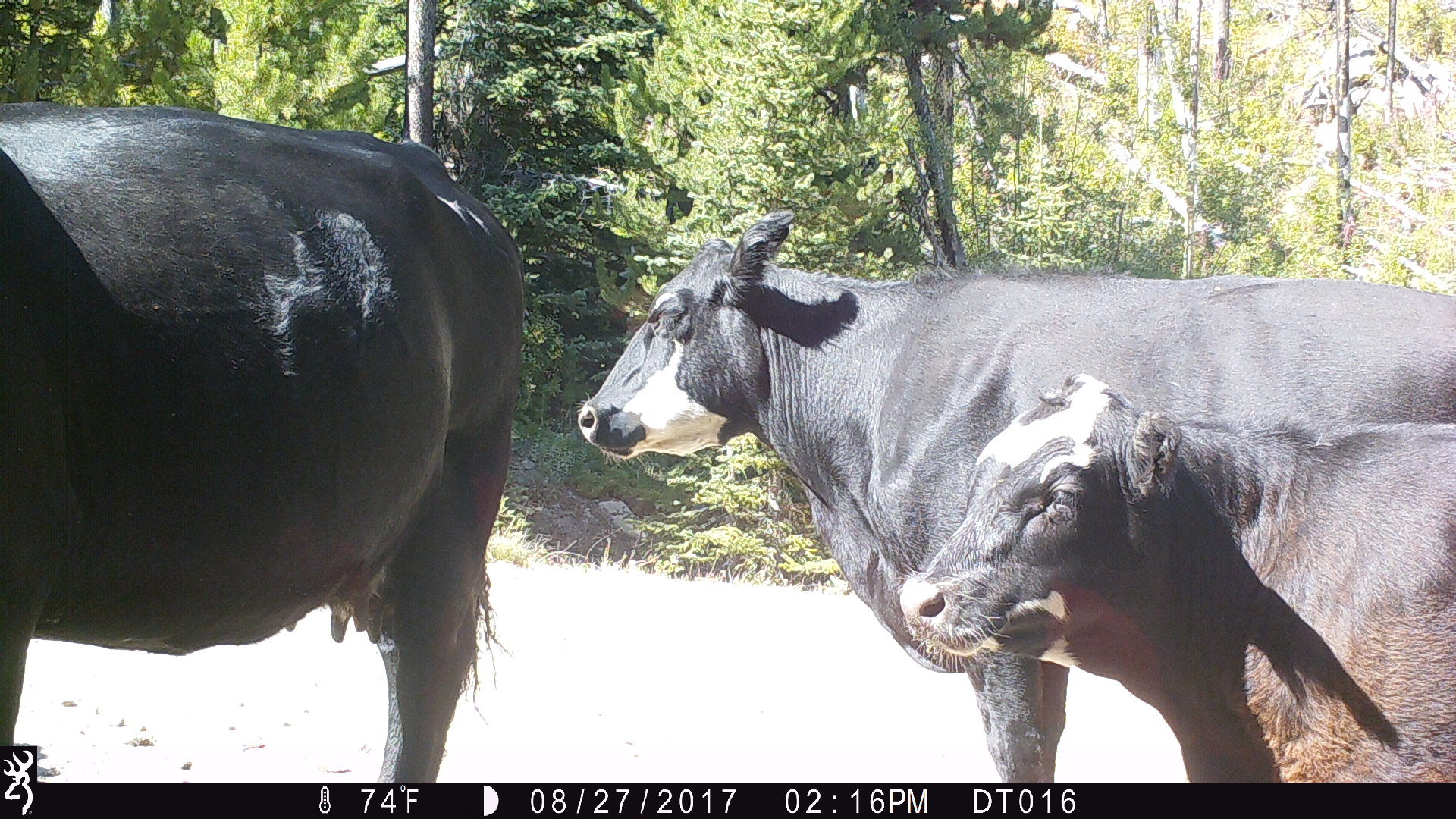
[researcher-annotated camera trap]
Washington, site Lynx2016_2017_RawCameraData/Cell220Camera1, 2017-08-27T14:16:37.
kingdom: Animalia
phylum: Chordata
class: Mammalia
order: Artiodactyla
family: Bovidae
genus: Bos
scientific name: Bos taurus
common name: domestic cattle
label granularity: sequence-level